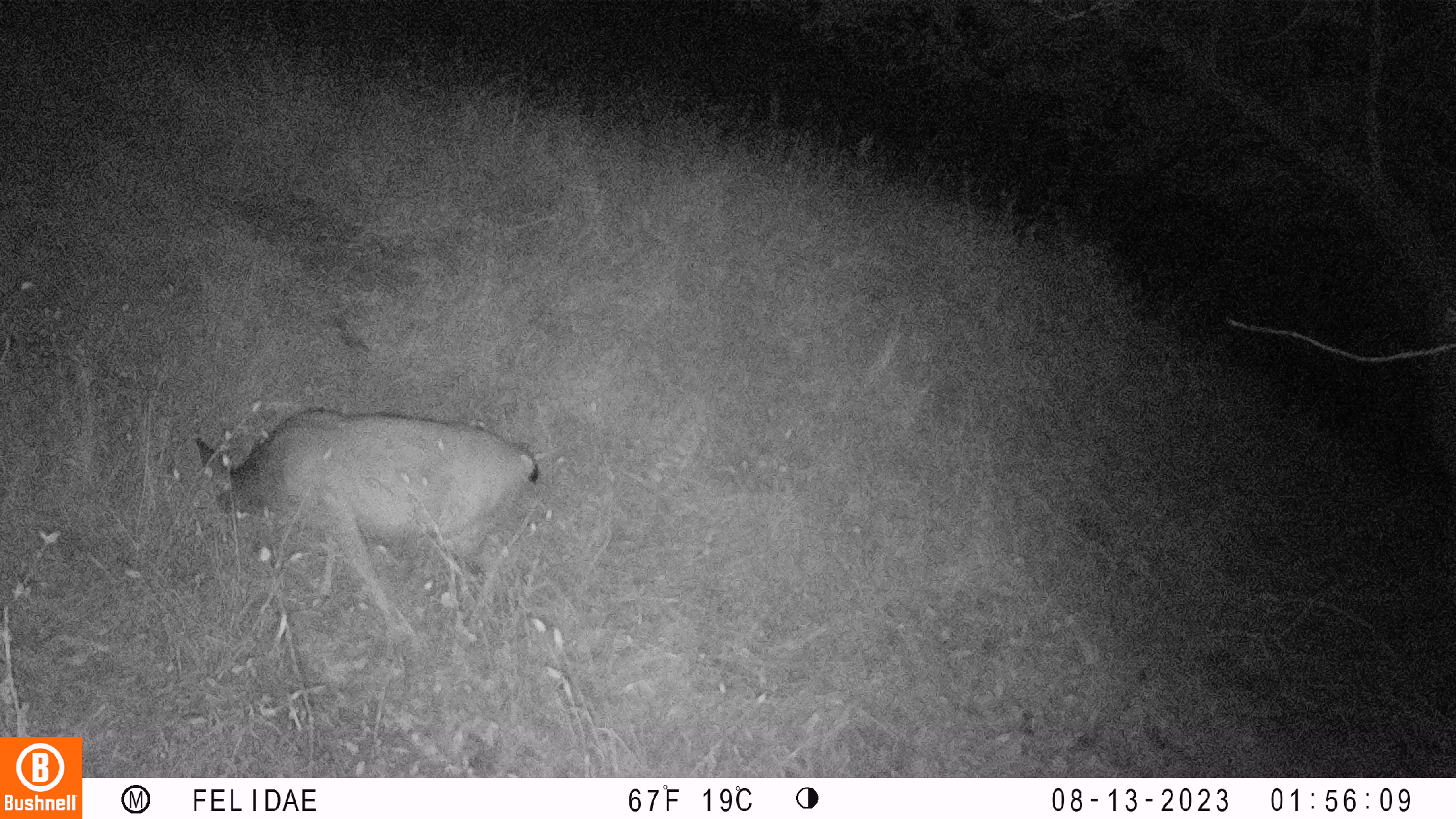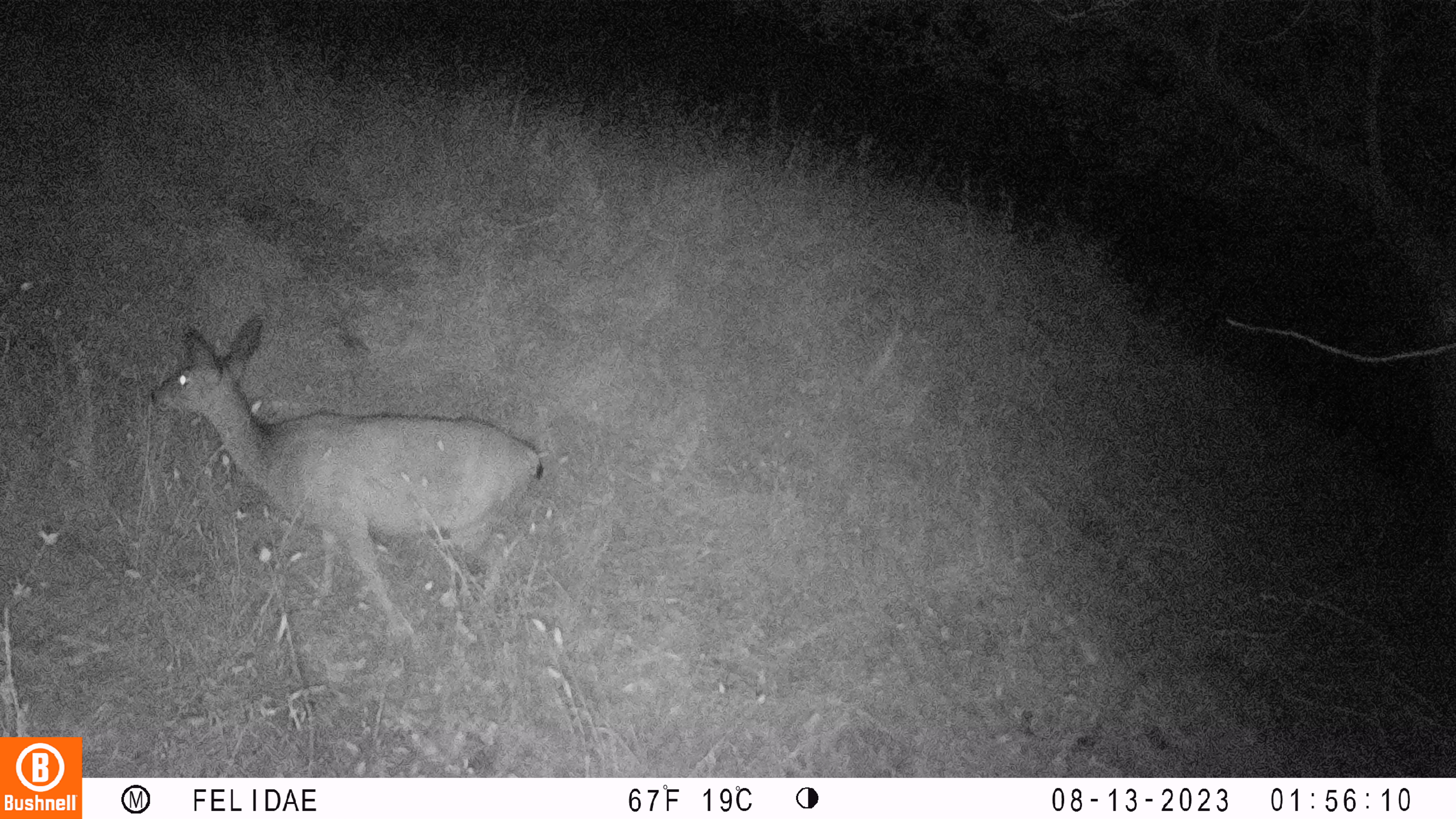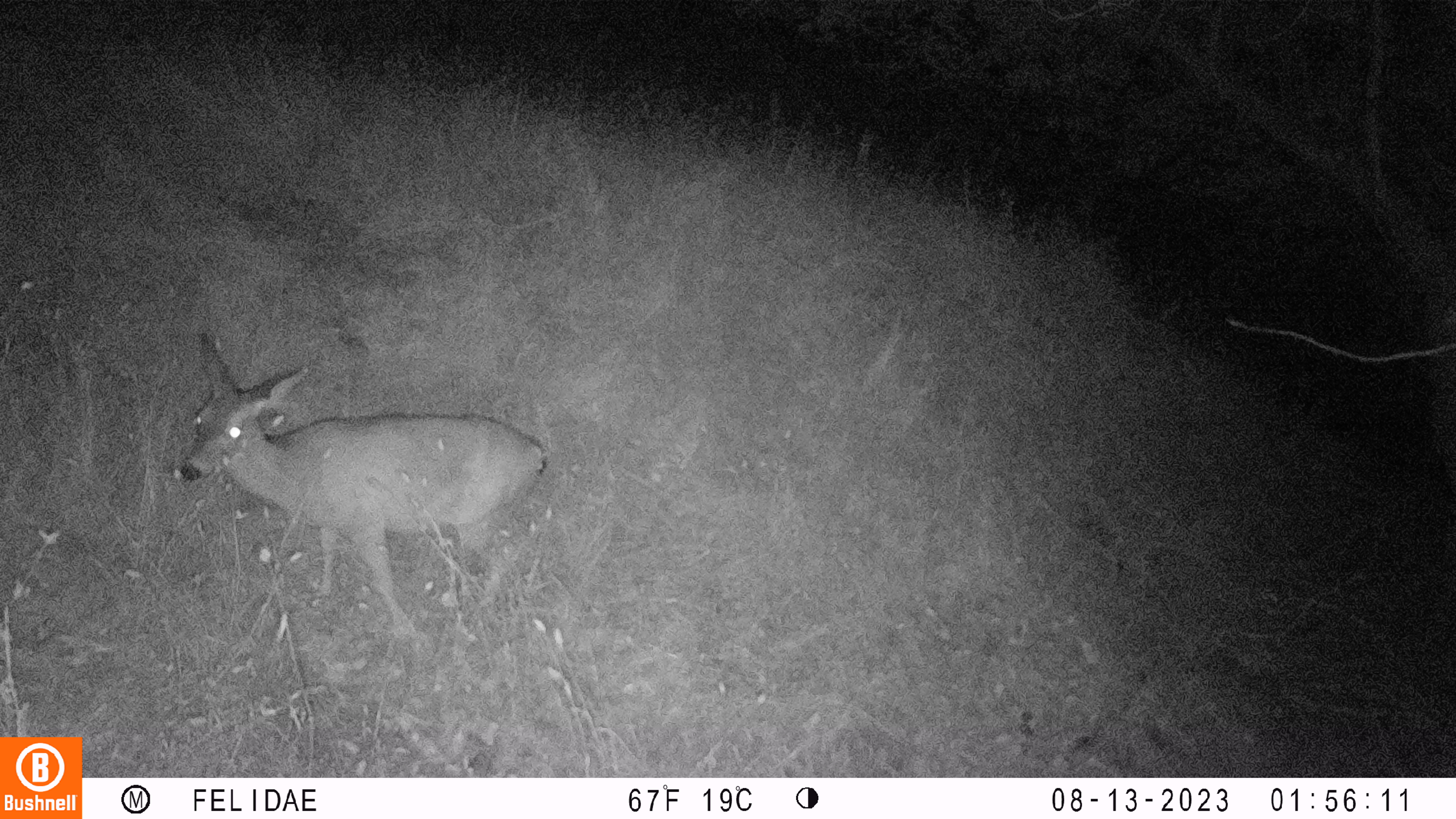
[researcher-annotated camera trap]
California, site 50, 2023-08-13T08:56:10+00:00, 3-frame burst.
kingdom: Animalia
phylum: Chordata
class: Mammalia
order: Artiodactyla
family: Cervidae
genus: Odocoileus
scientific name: Odocoileus hemionus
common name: mule deer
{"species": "mule deer (Odocoileus hemionus)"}